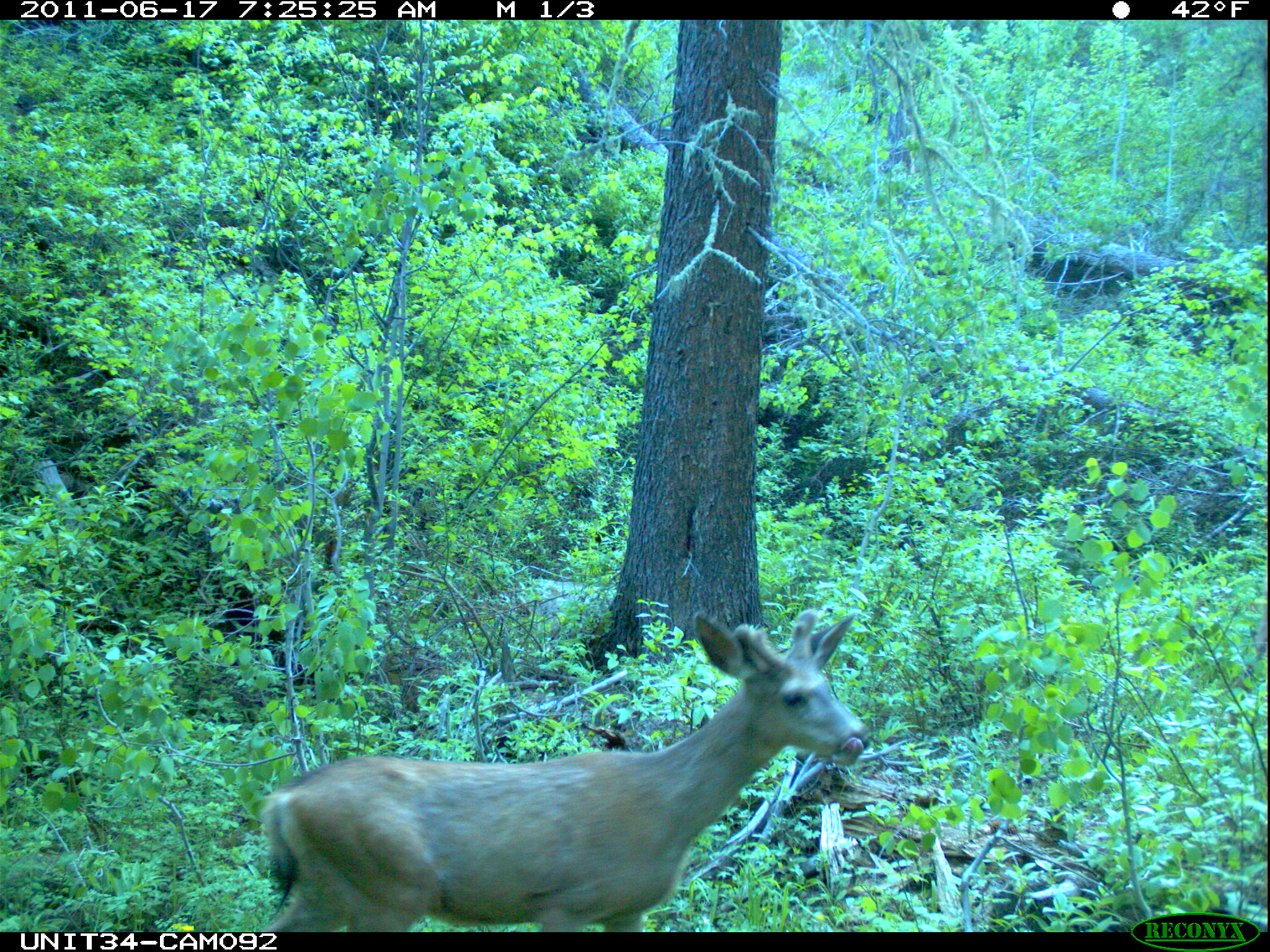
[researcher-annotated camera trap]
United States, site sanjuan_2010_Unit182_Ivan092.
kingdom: Animalia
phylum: Chordata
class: Mammalia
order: Artiodactyla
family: Cervidae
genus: Odocoileus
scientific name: Odocoileus hemionus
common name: mule deer